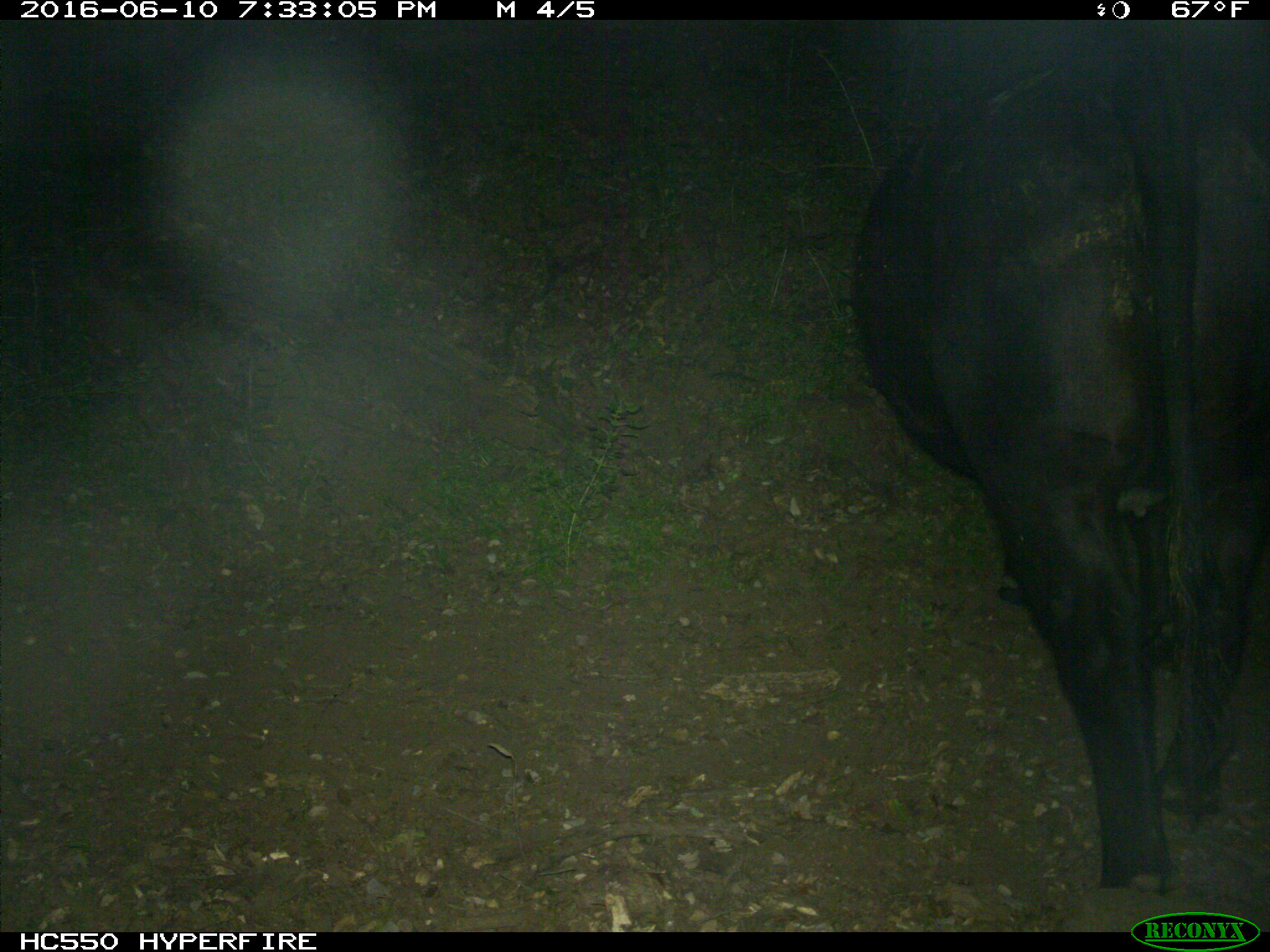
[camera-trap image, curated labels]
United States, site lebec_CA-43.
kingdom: Animalia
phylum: Chordata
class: Mammalia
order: Artiodactyla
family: Bovidae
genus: Bos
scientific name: Bos taurus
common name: domestic cow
Bos taurus (domestic cow).